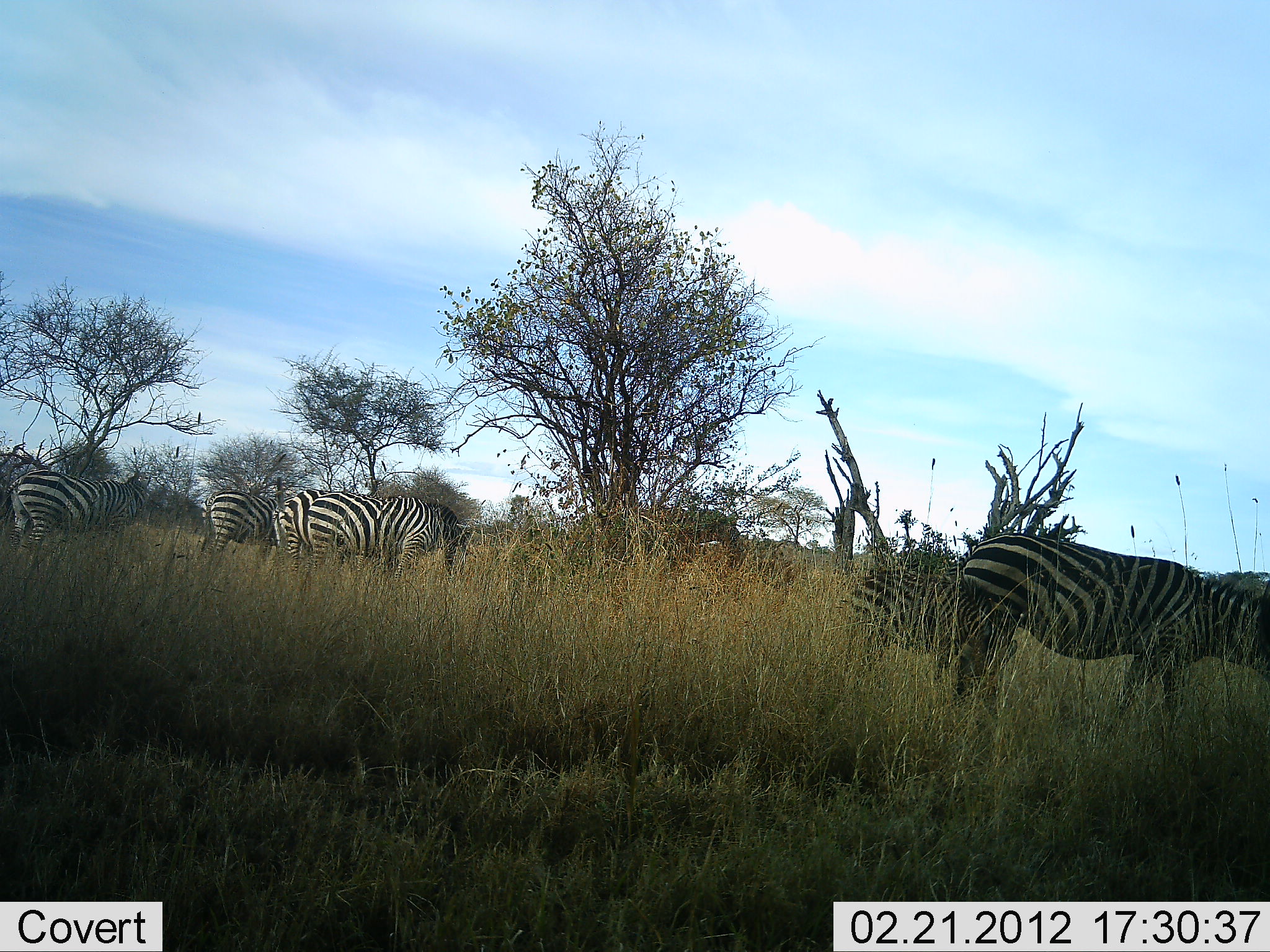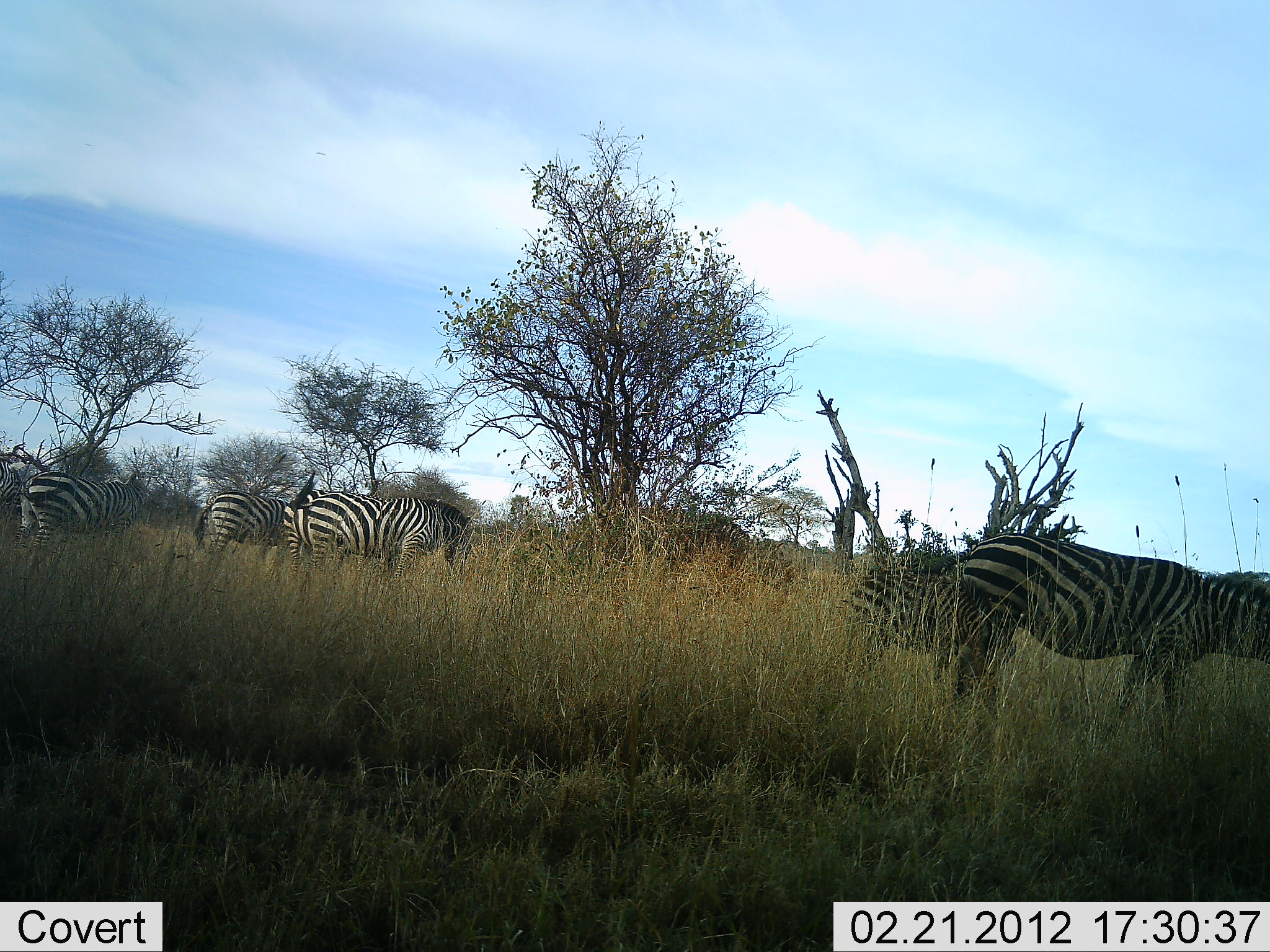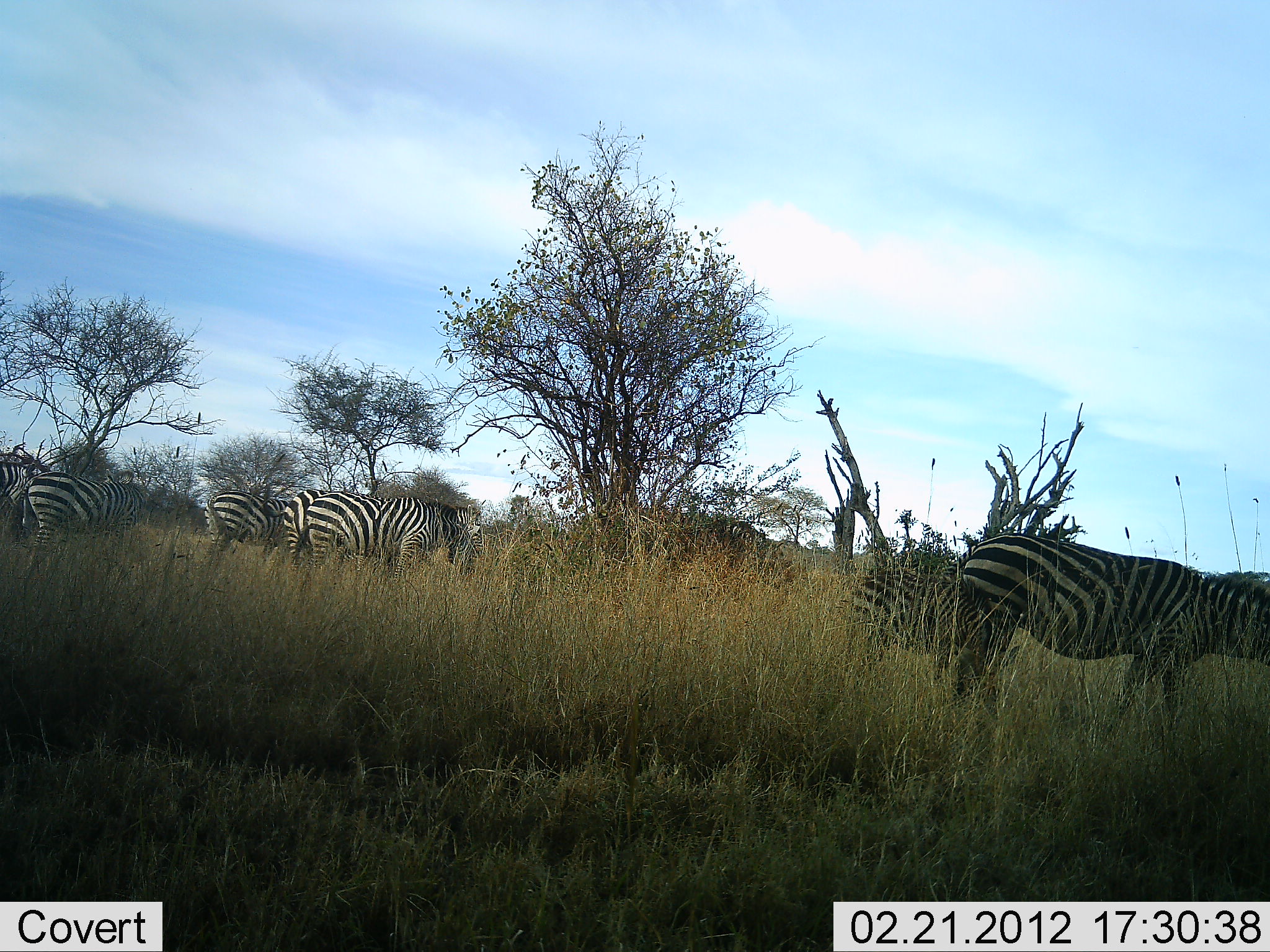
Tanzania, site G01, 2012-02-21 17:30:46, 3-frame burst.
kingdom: Animalia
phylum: Chordata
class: Mammalia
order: Perissodactyla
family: Equidae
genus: Equus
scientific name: Equus quagga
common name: plains zebra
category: zebra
Zebra (plains zebra) (Equus quagga), count 7. Behavior (volunteer vote fractions): standing 62%, resting 0%, moving 6%, interacting 0%. Young present (vote fraction): 12%. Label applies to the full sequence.